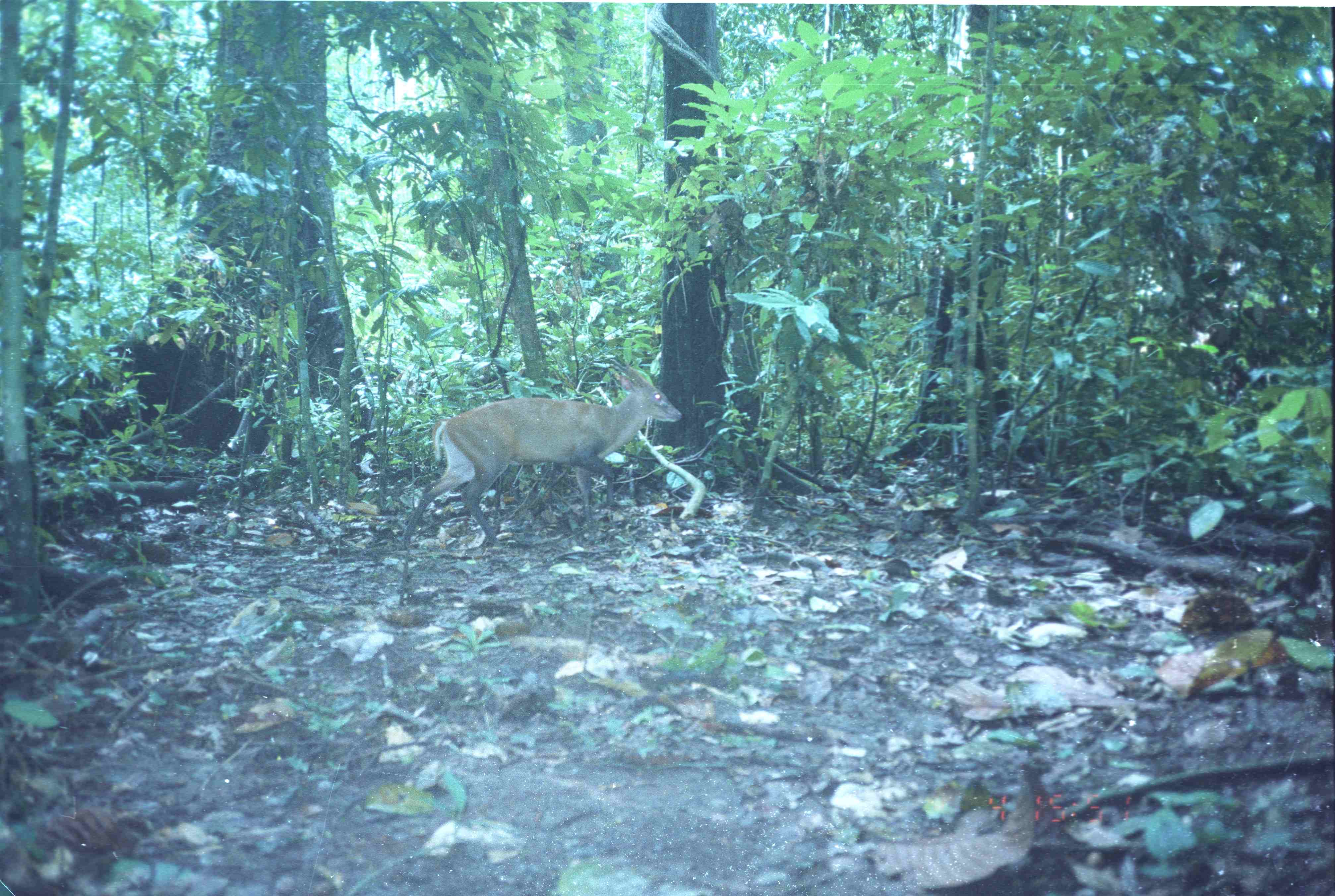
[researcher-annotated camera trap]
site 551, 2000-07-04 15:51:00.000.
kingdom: Animalia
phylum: Chordata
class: Mammalia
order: Artiodactyla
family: Cervidae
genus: Muntiacus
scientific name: Muntiacus muntjak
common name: southern red muntjac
Muntiacus muntjak (southern red muntjac), count 1.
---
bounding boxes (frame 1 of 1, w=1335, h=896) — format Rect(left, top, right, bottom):
muntiacus muntjak: Rect(401, 362, 681, 550)